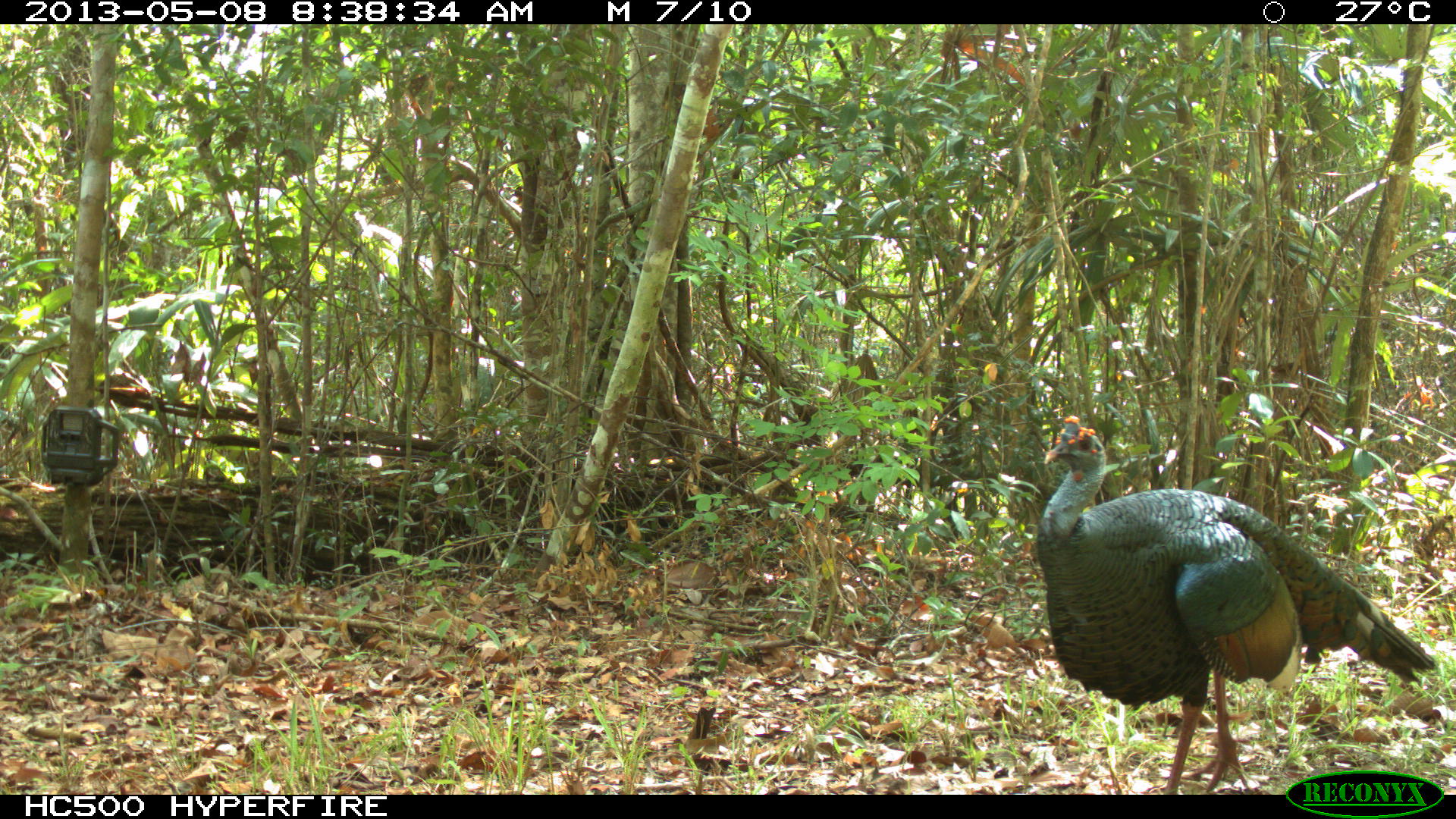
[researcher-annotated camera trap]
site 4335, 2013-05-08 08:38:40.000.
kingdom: Animalia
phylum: Chordata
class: Aves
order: Galliformes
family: Phasianidae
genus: Meleagris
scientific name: Meleagris ocellata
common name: ocellated turkey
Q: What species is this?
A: Meleagris ocellata (ocellated turkey).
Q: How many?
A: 1.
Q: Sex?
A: Male.